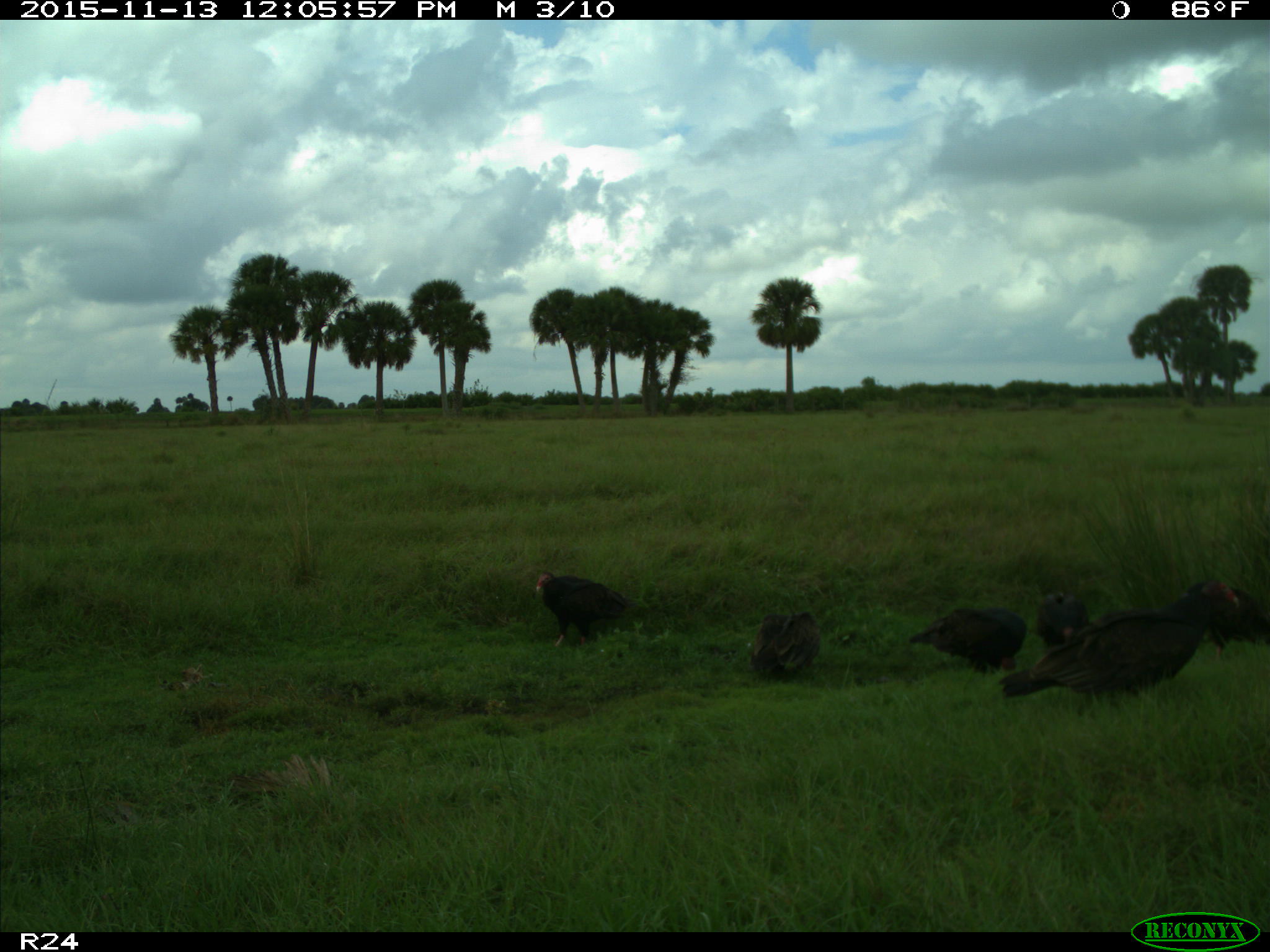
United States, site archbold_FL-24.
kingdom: Animalia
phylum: Chordata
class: Aves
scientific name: Aves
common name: birds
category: unidentified bird